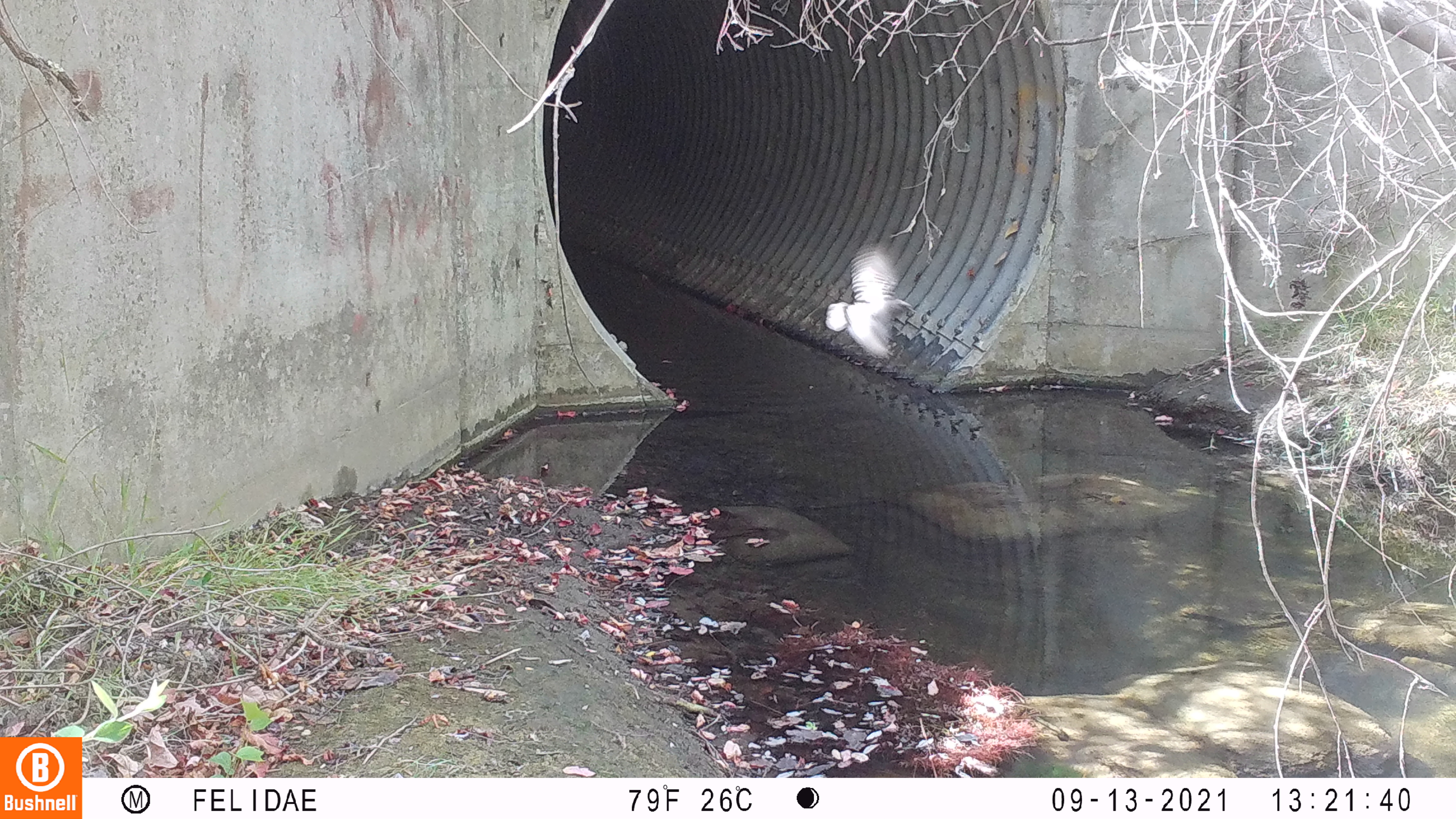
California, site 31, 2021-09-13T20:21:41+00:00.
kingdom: Animalia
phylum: Chordata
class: Aves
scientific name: Aves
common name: bird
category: unknown bird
Unknown bird (bird) (Aves).